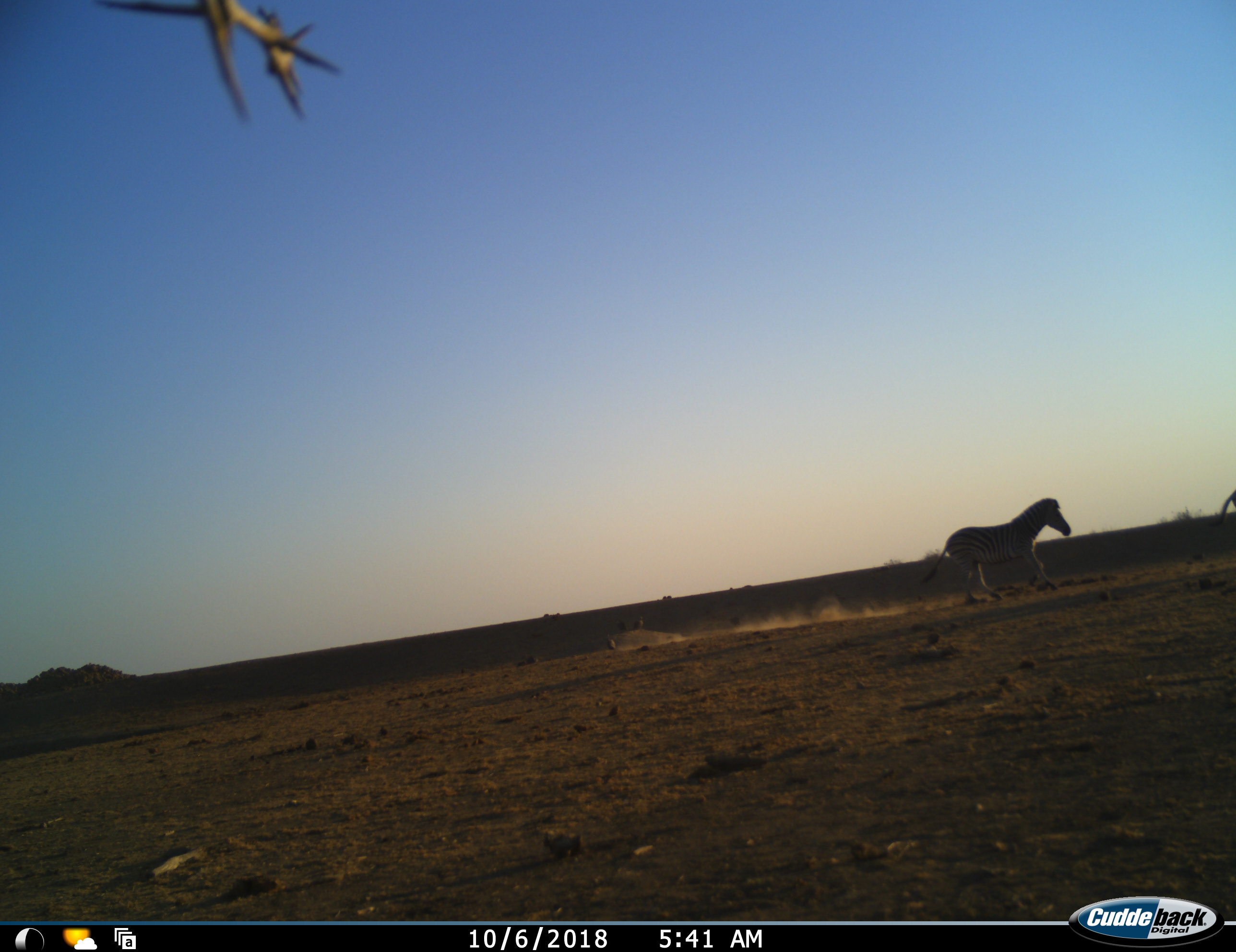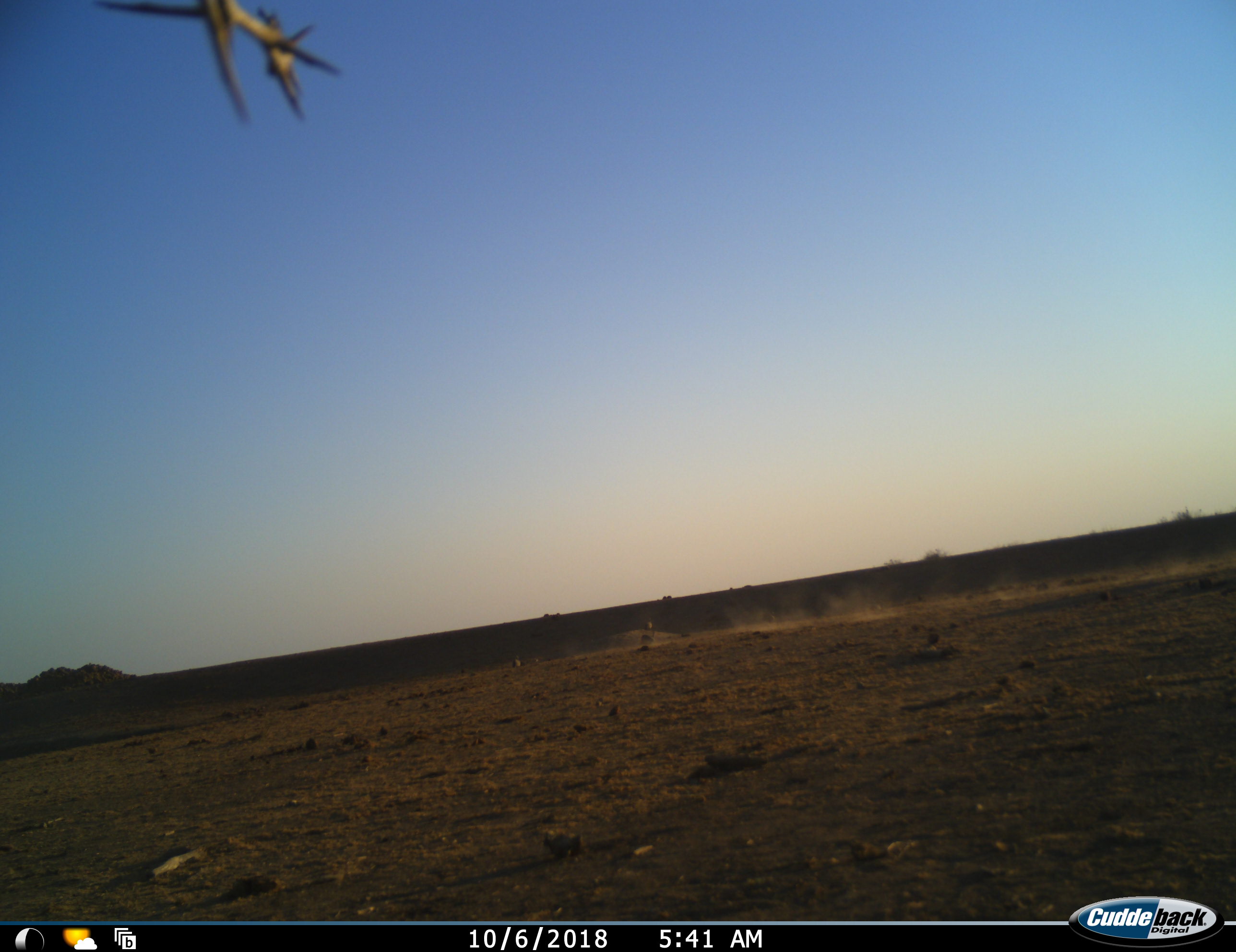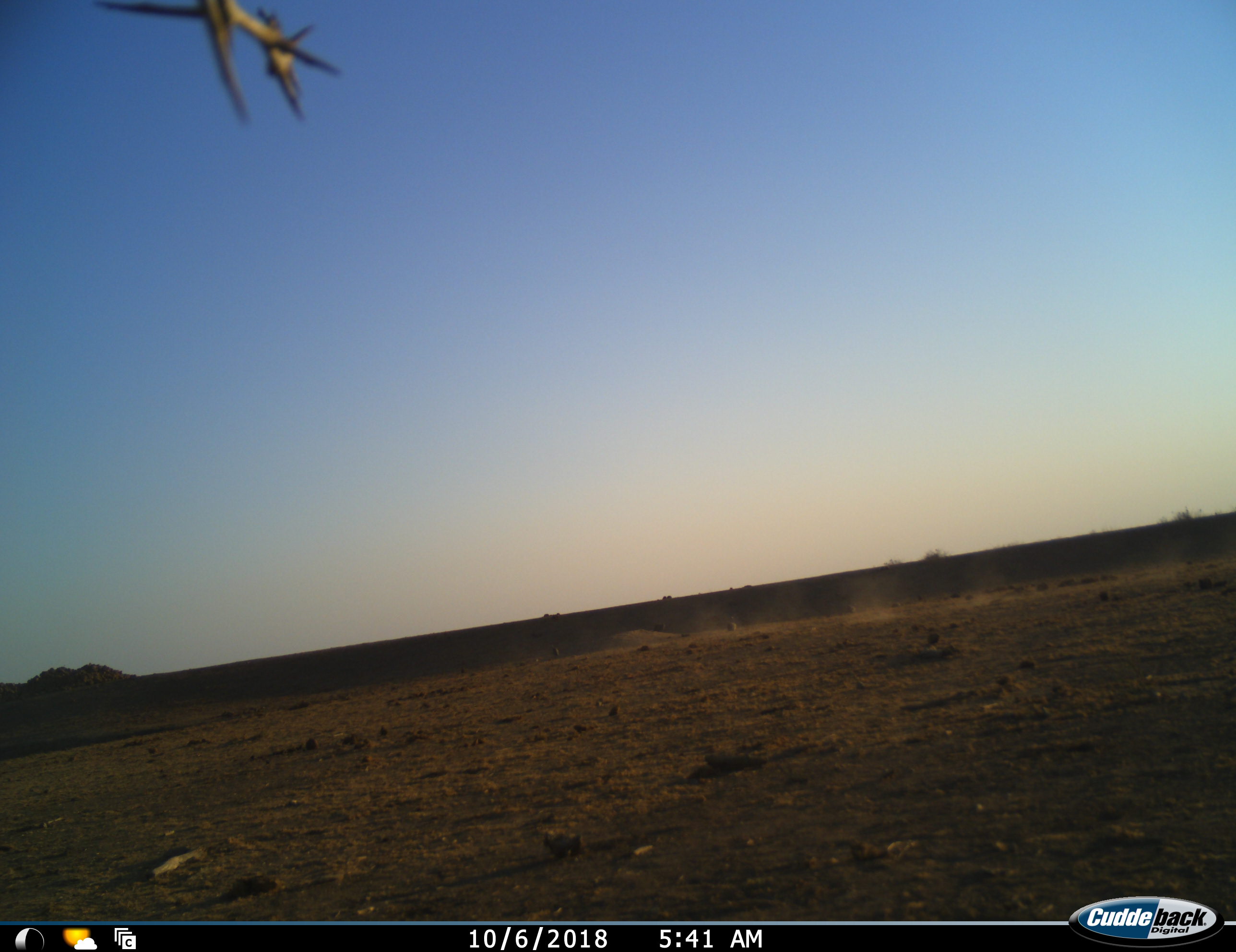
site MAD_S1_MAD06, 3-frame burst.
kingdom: Animalia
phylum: Chordata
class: Mammalia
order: Perissodactyla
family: Equidae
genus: Equus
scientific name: Equus quagga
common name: plains zebra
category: zebraplains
Zebraplains (plains zebra) (Equus quagga), count 2. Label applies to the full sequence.